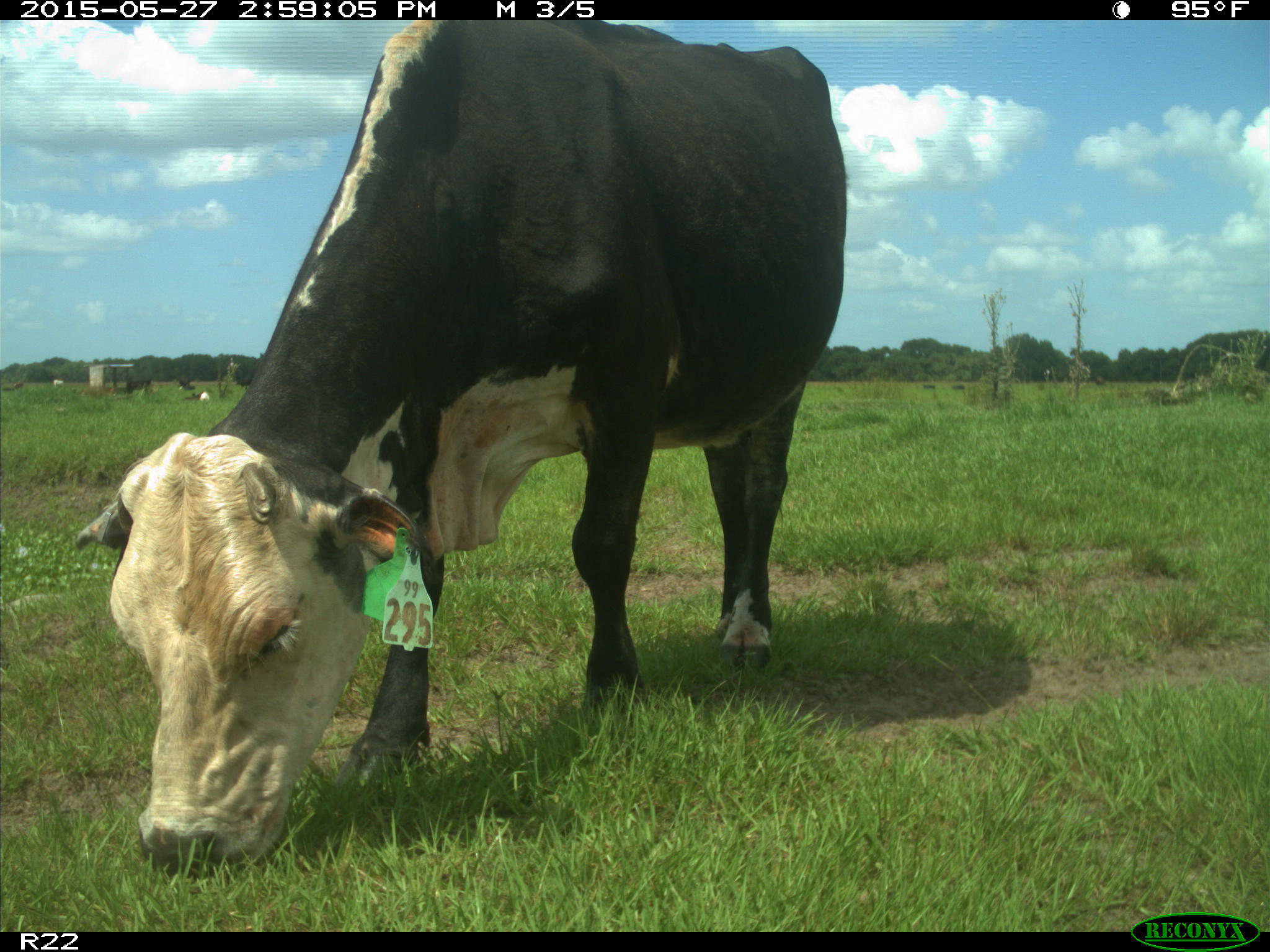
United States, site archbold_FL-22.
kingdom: Animalia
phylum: Chordata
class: Mammalia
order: Artiodactyla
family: Bovidae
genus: Bos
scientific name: Bos taurus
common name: domestic cow